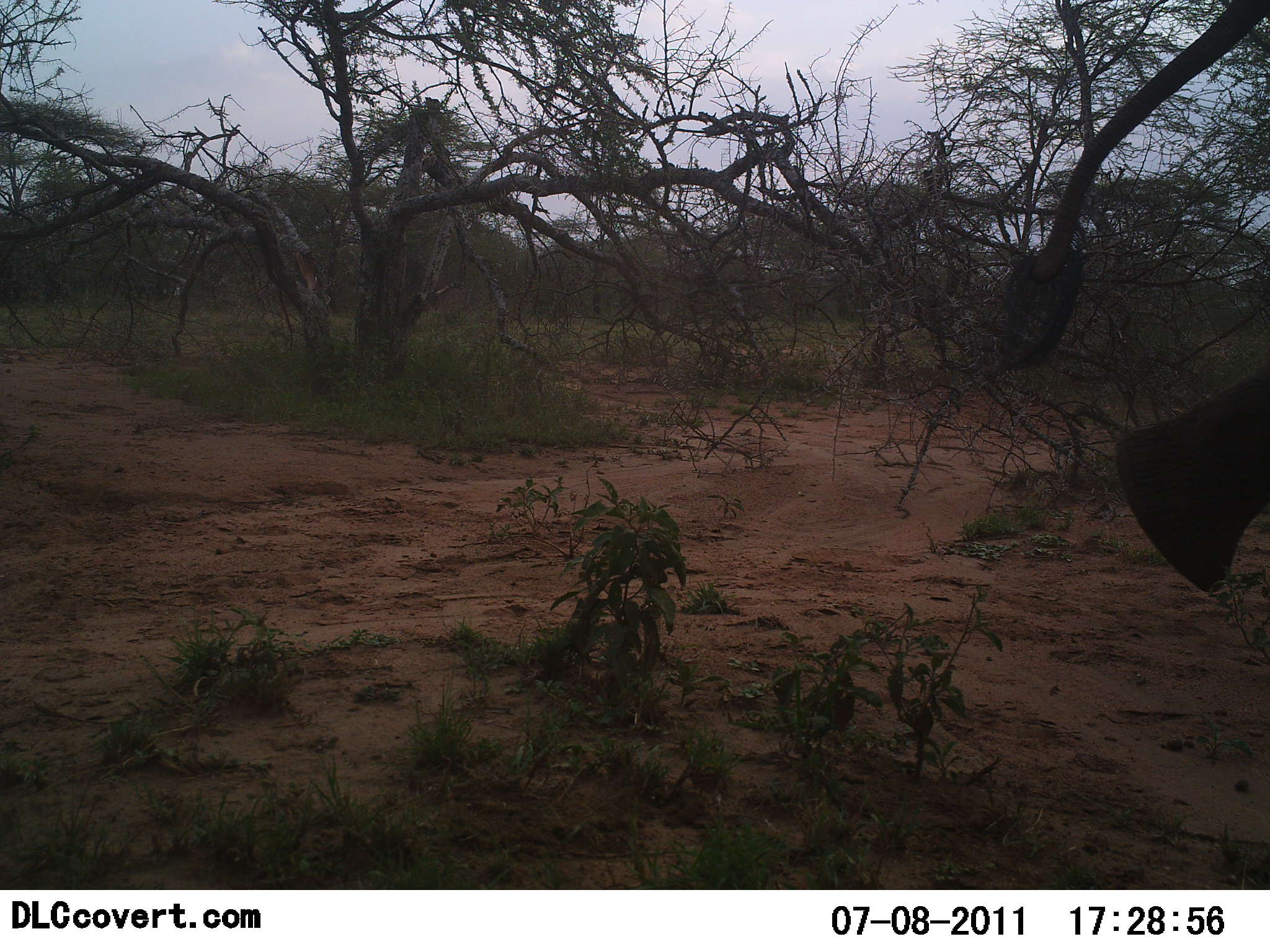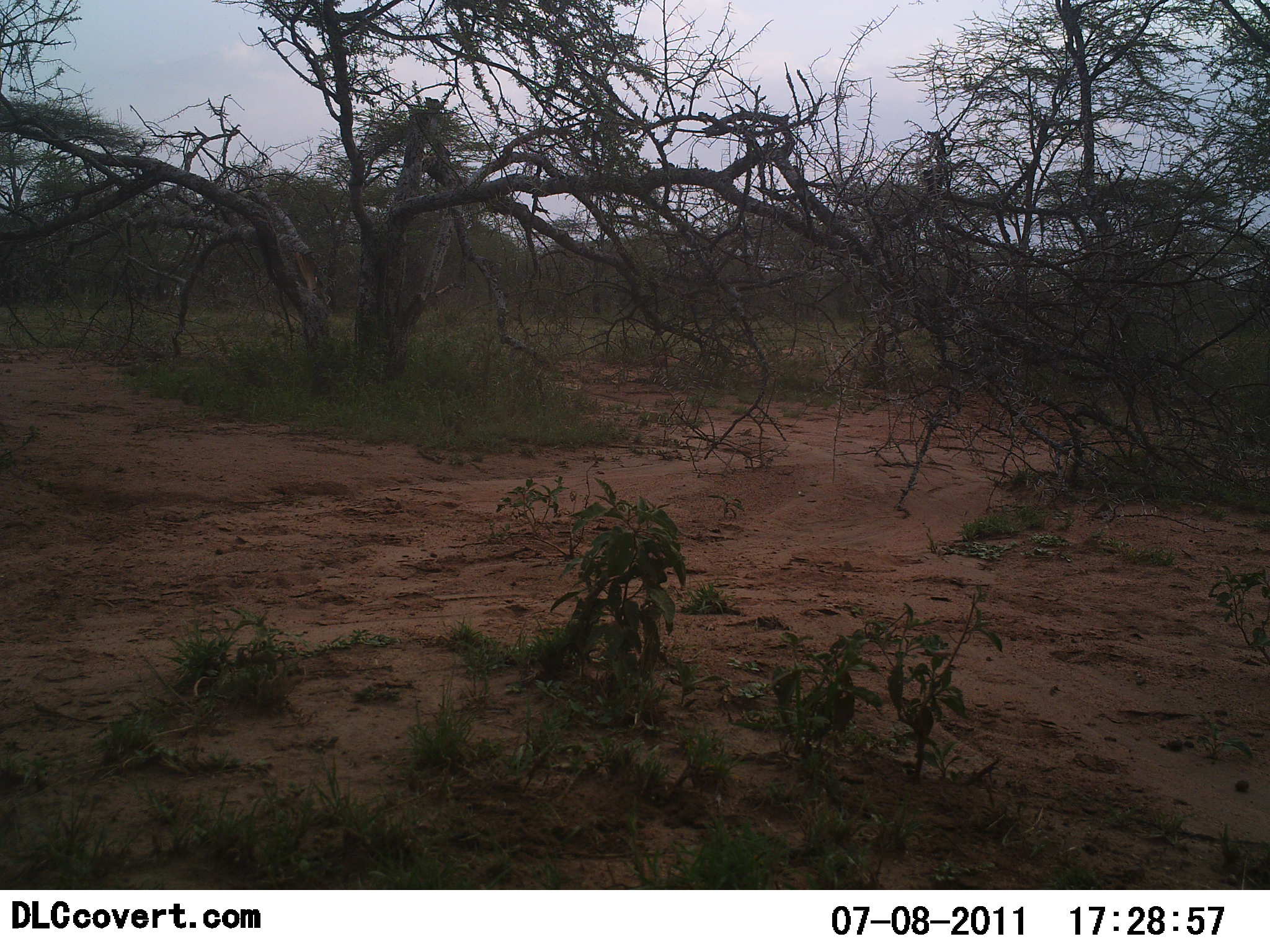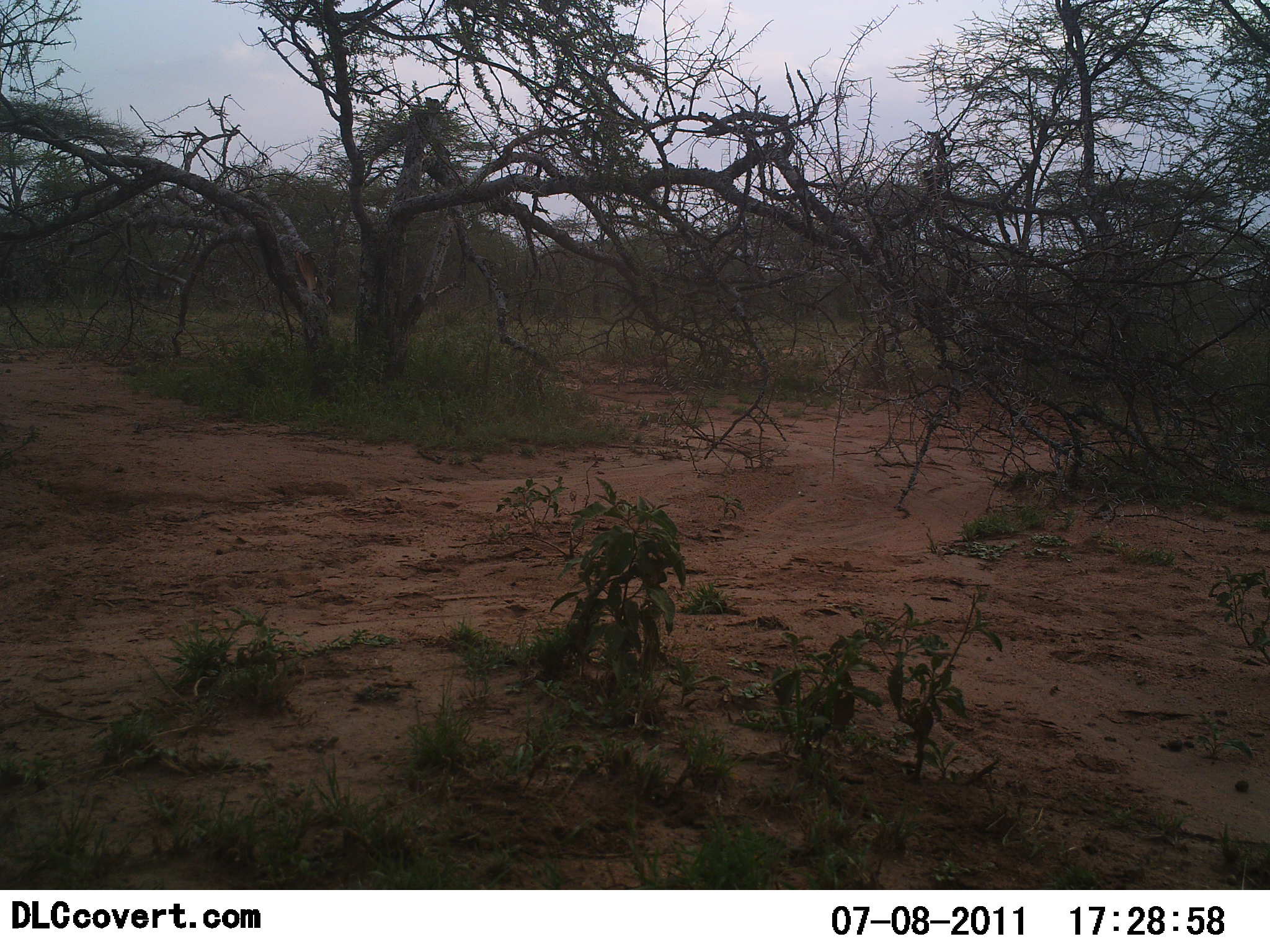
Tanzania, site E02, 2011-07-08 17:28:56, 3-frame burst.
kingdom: Animalia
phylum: Chordata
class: Mammalia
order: Proboscidea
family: Elephantidae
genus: Loxodonta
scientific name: Loxodonta africana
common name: african bush elephant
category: elephant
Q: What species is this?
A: Elephant (african bush elephant) (Loxodonta africana).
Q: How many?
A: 1.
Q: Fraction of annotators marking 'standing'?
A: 0%.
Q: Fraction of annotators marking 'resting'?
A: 0%.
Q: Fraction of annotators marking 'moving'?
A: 100%.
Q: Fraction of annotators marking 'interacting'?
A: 0%.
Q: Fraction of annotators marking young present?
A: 0%.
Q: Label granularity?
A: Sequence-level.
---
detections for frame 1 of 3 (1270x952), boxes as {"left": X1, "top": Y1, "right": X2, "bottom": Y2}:
animal: {"left": 1114, "top": 357, "right": 1270, "bottom": 593}